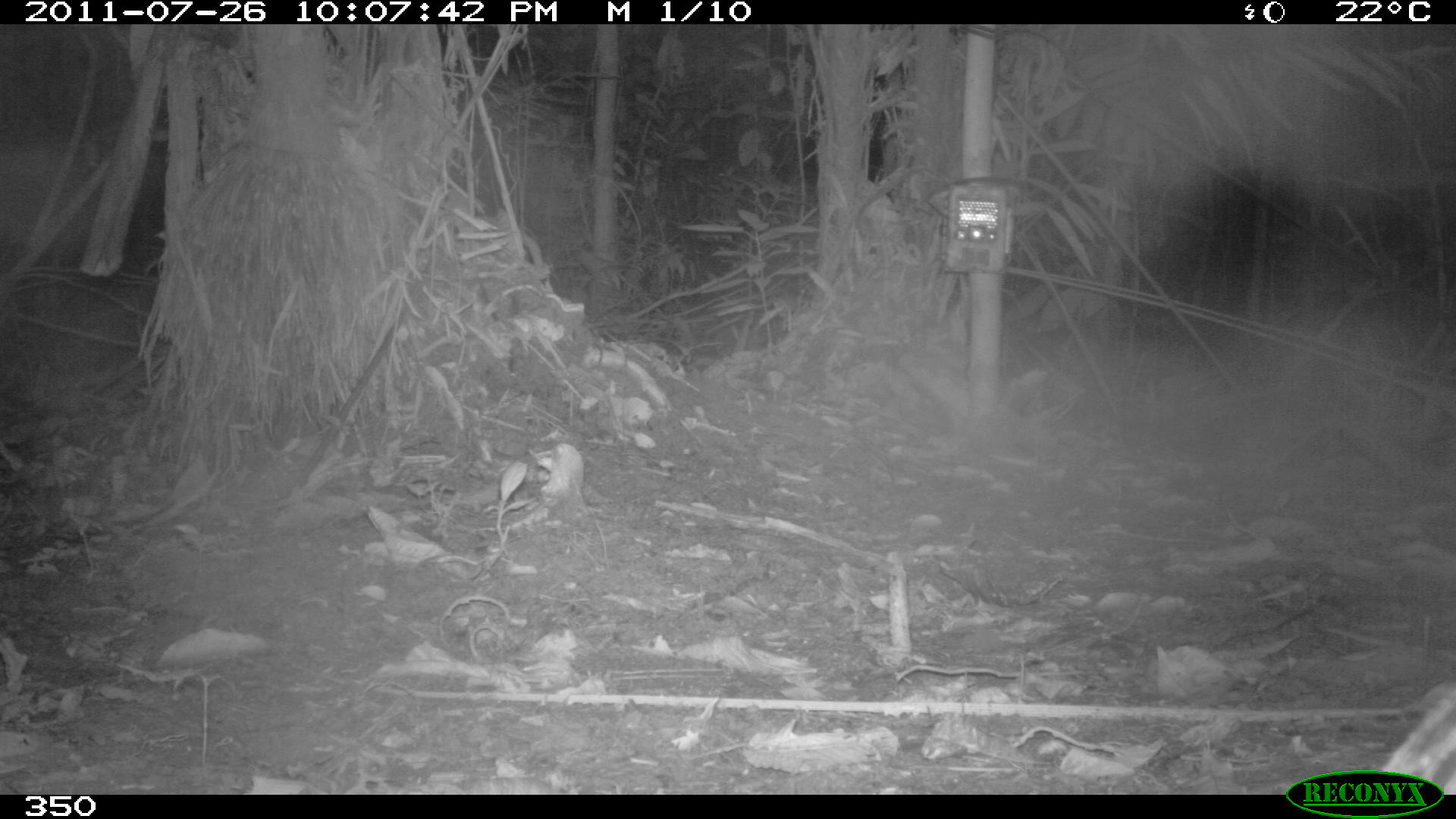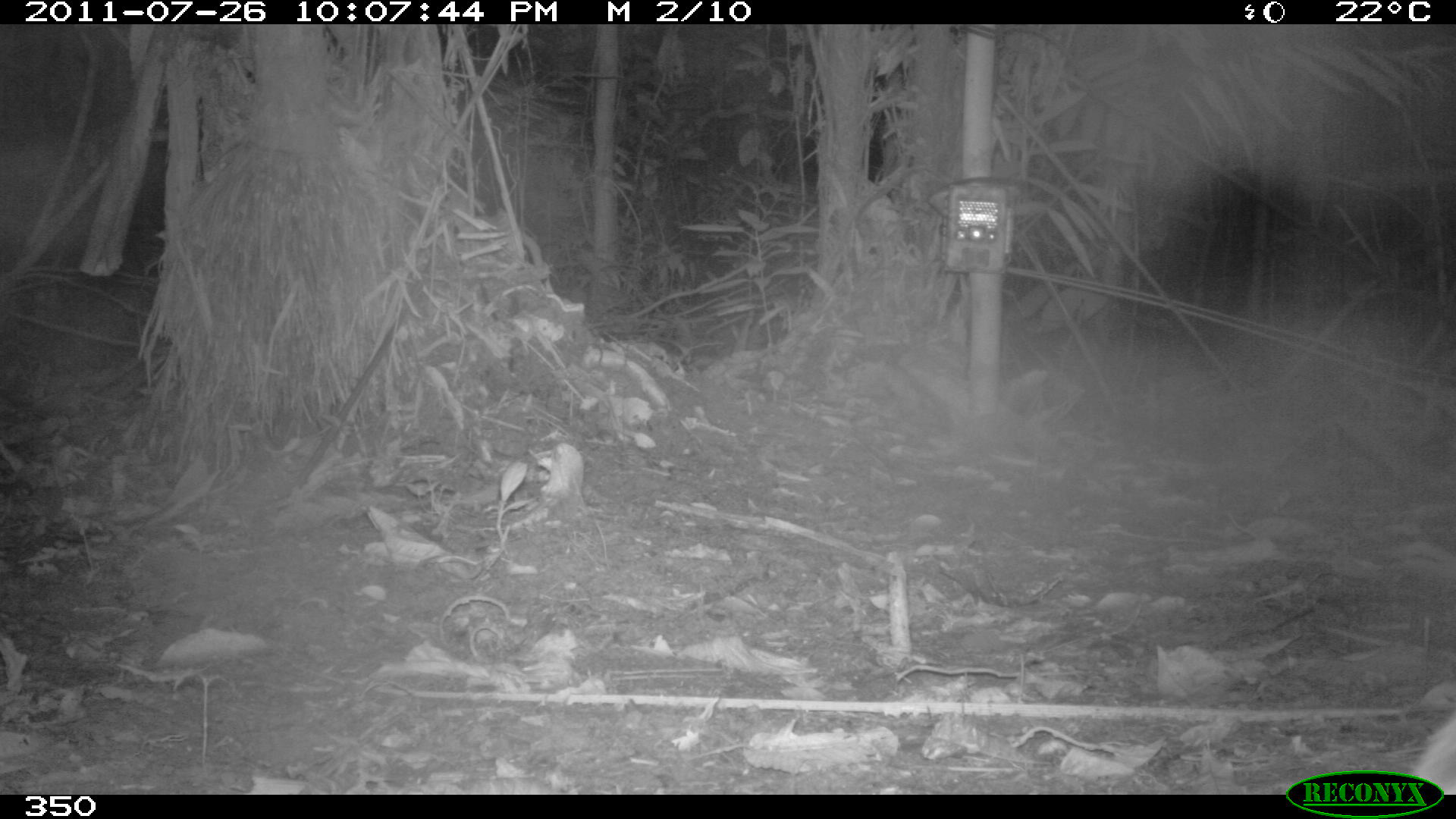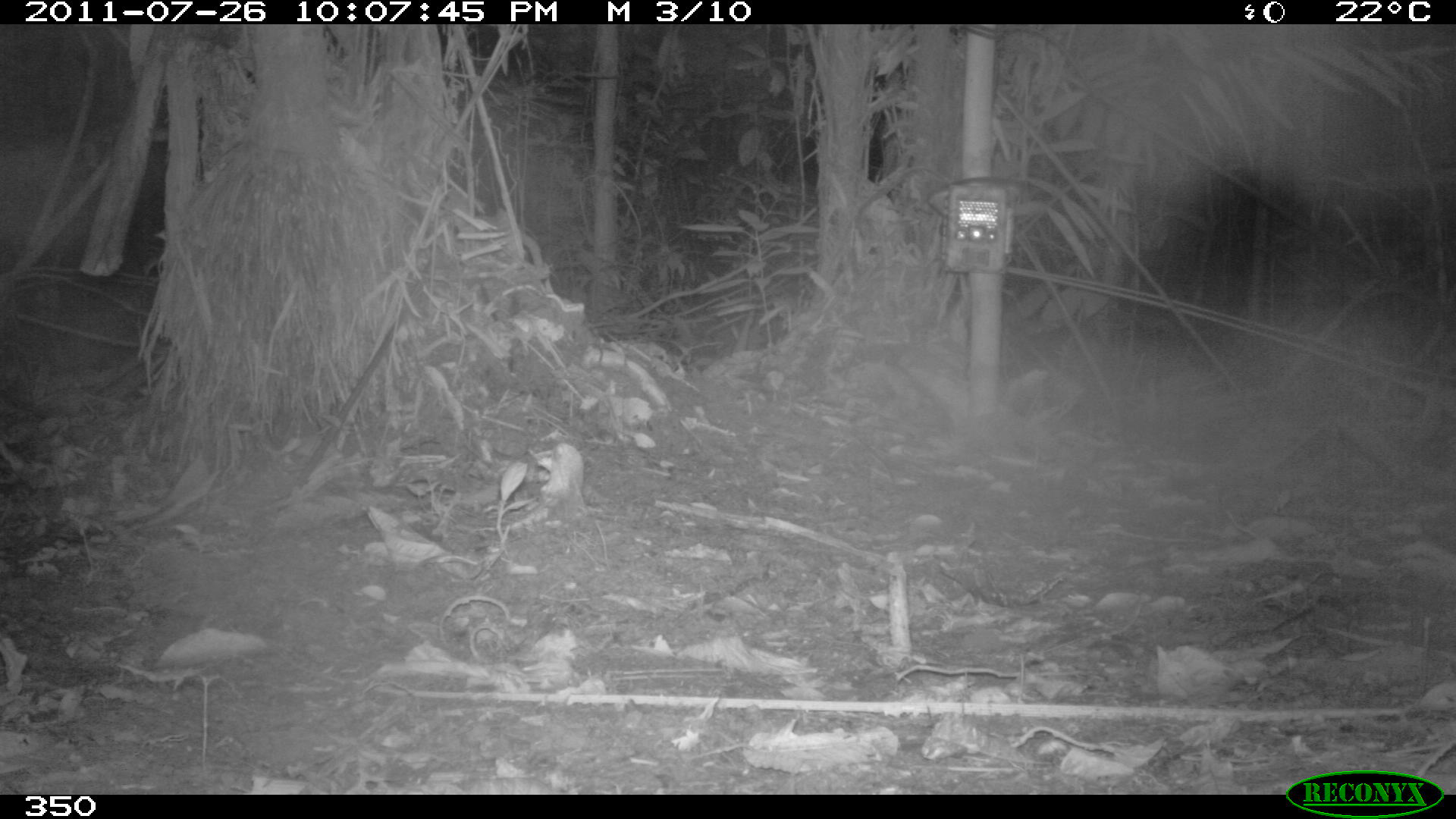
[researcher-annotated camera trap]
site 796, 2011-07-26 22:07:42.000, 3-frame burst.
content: unidentified animal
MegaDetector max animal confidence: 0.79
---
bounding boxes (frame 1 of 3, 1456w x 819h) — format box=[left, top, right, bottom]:
unknown: box=[1379, 683, 1456, 794]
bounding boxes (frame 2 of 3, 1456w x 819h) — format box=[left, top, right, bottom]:
unknown: box=[1414, 706, 1456, 793]